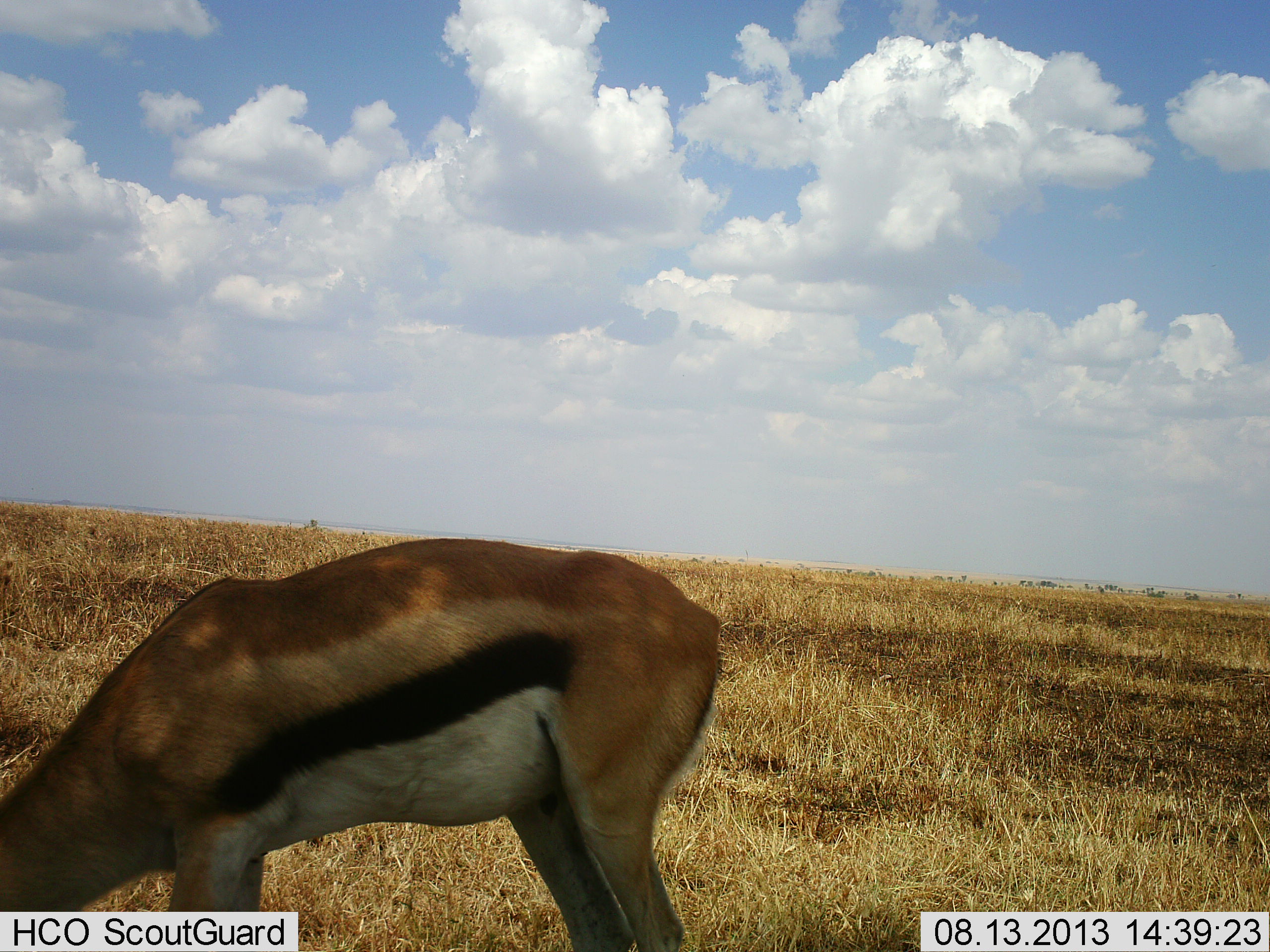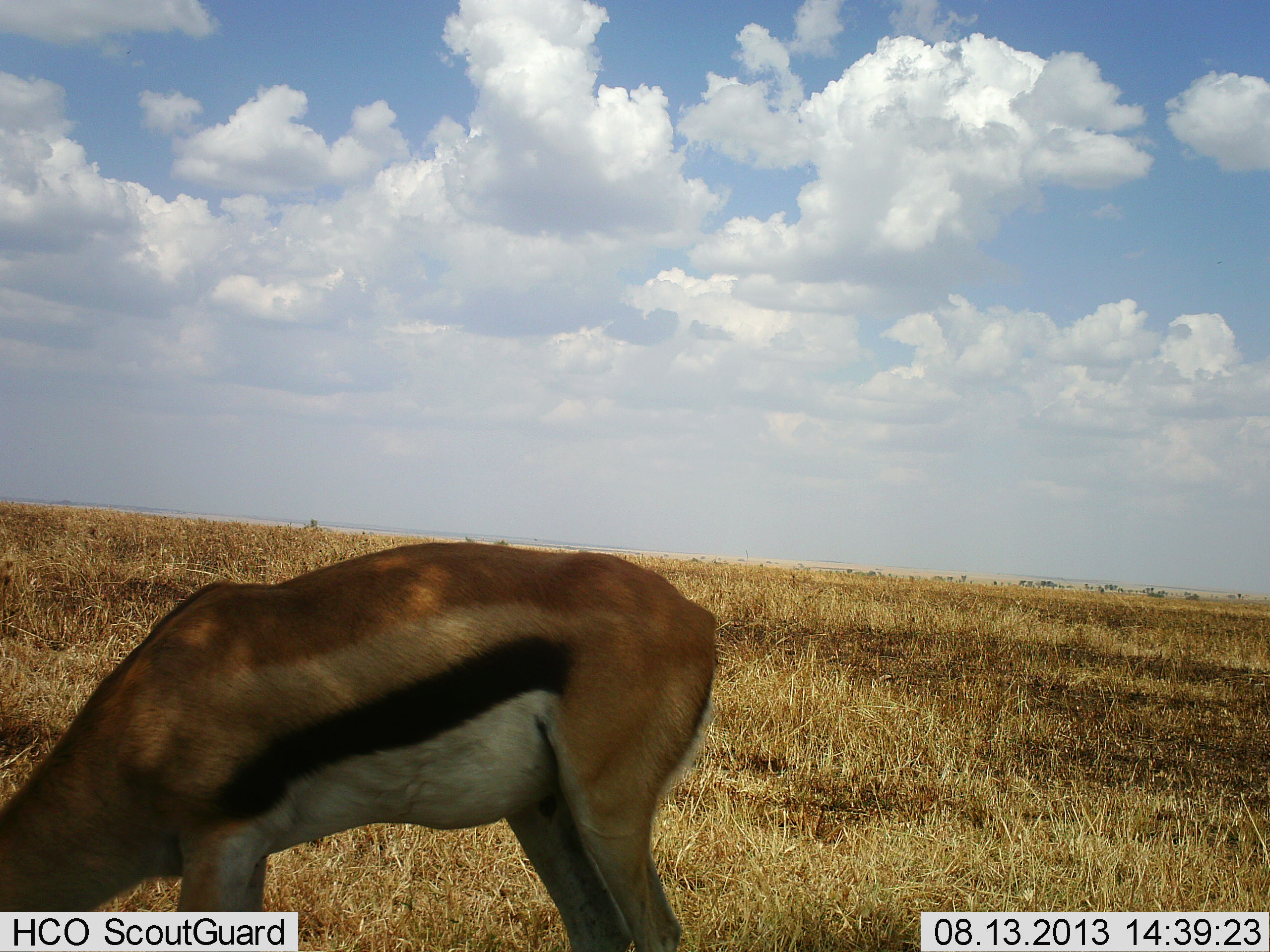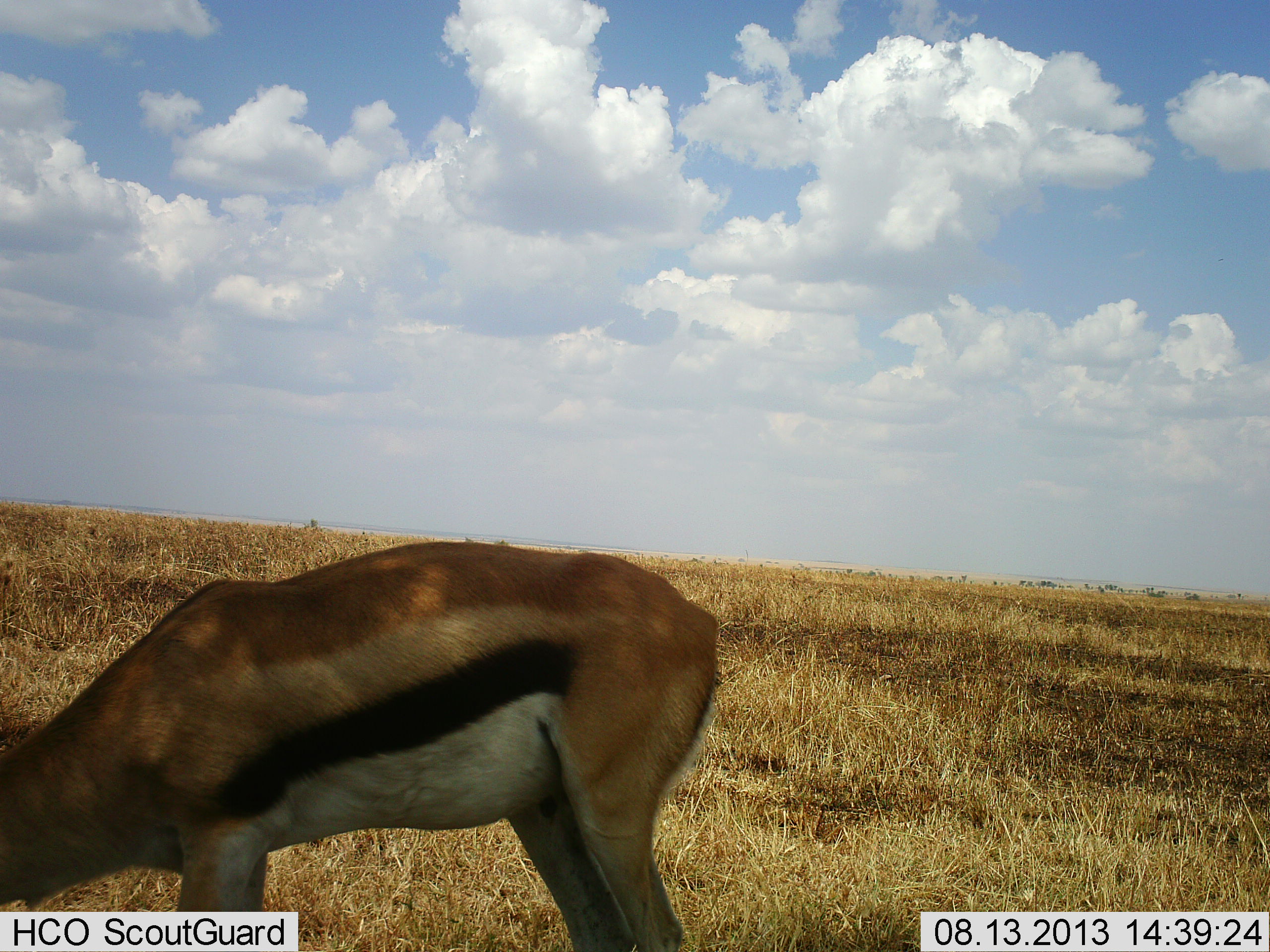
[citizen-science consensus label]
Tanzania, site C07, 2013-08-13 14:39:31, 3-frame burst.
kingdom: Animalia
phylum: Chordata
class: Mammalia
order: Artiodactyla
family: Bovidae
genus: Eudorcas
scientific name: Eudorcas thomsonii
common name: thomson's gazelle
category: gazellethomsons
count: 1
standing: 18%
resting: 3%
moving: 0%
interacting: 0%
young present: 0%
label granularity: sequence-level